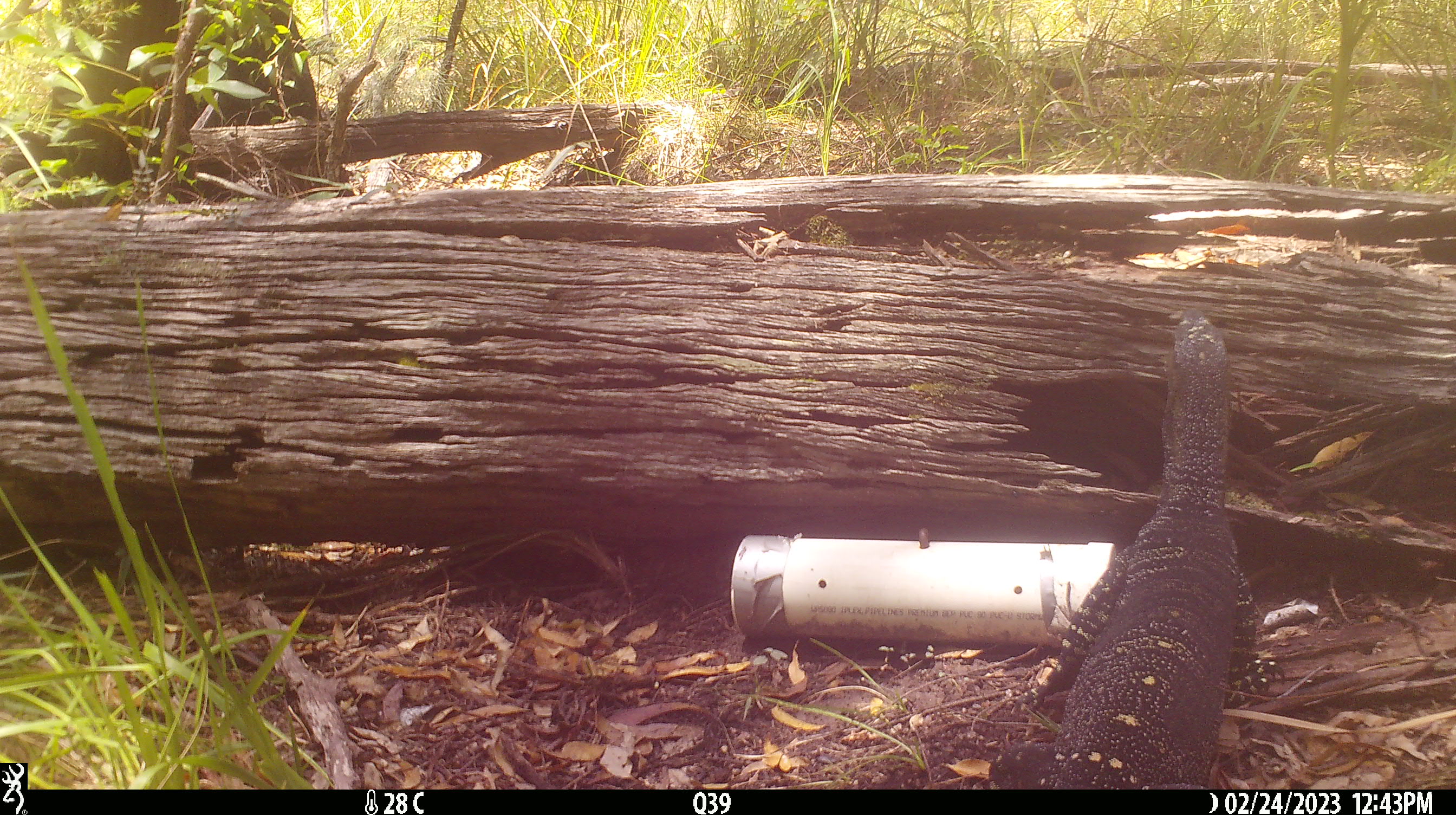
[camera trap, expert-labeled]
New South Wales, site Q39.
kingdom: Animalia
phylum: Chordata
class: Reptilia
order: Squamata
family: Varanidae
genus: Varanus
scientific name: Varanus varius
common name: lace monitor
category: goanna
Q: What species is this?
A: Goanna (lace monitor) (Varanus varius).